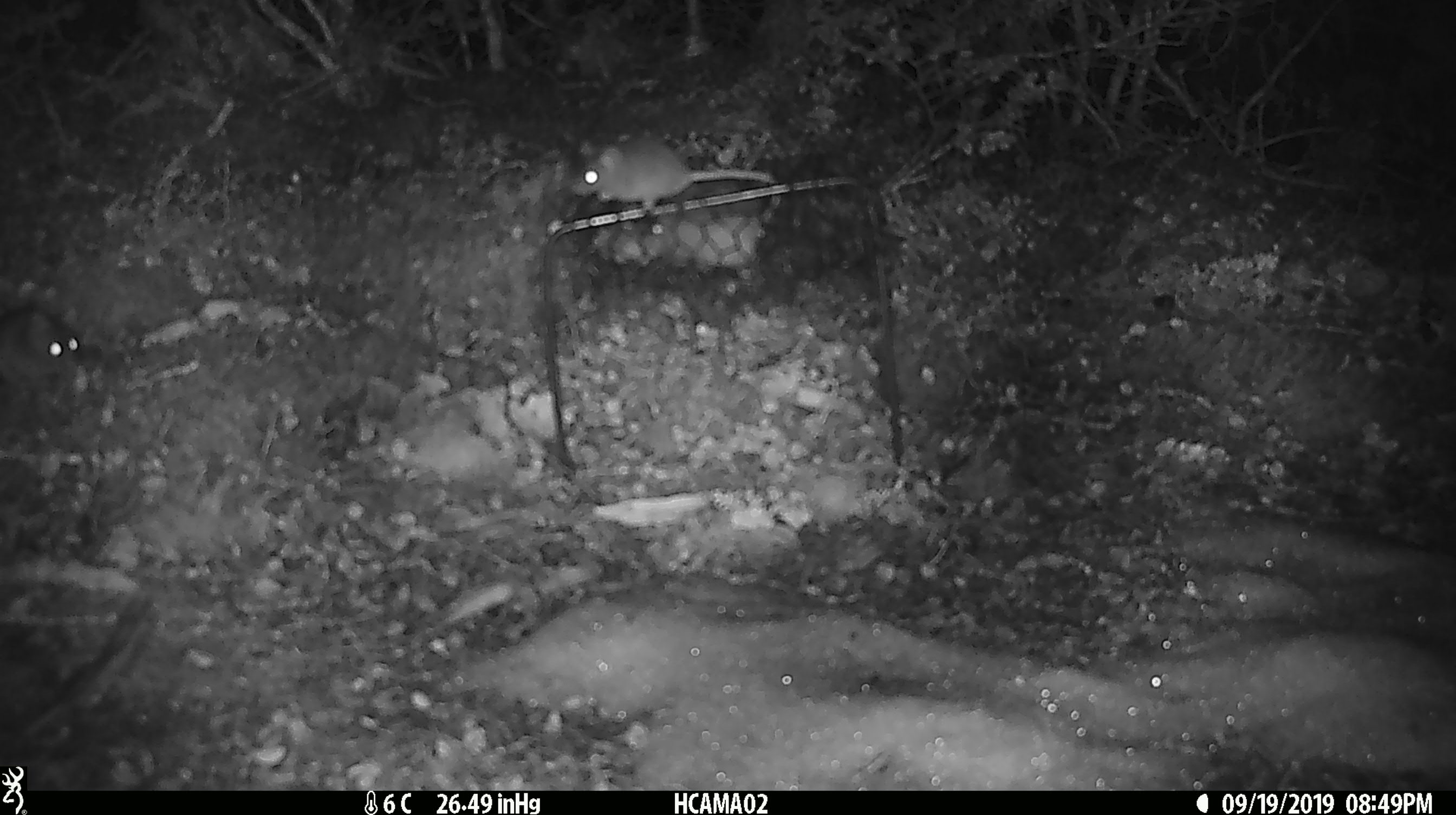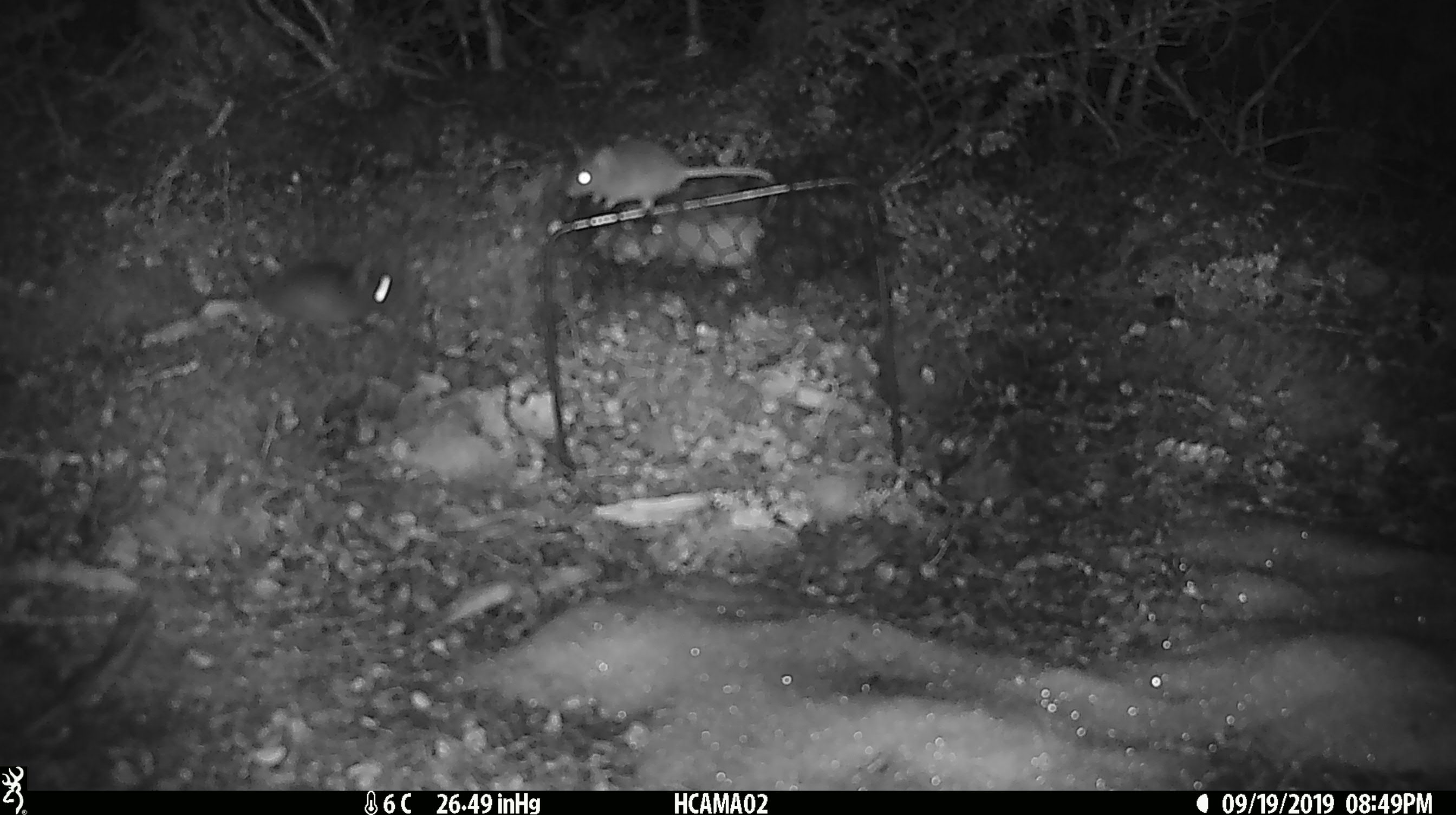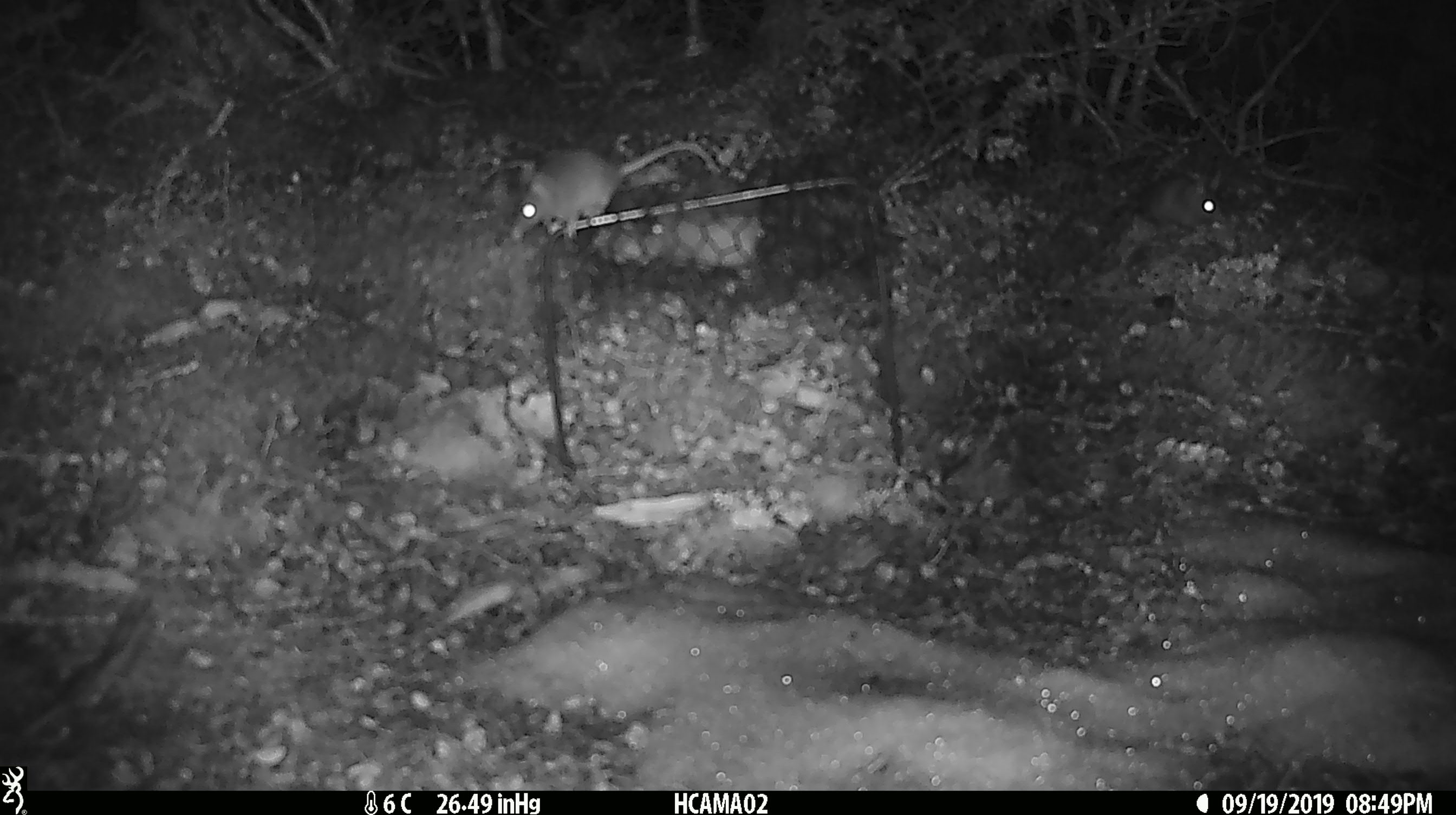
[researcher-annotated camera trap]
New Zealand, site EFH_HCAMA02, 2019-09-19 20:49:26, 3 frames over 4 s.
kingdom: Animalia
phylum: Chordata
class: Mammalia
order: Rodentia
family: Muridae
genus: Rattus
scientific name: Rattus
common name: rat